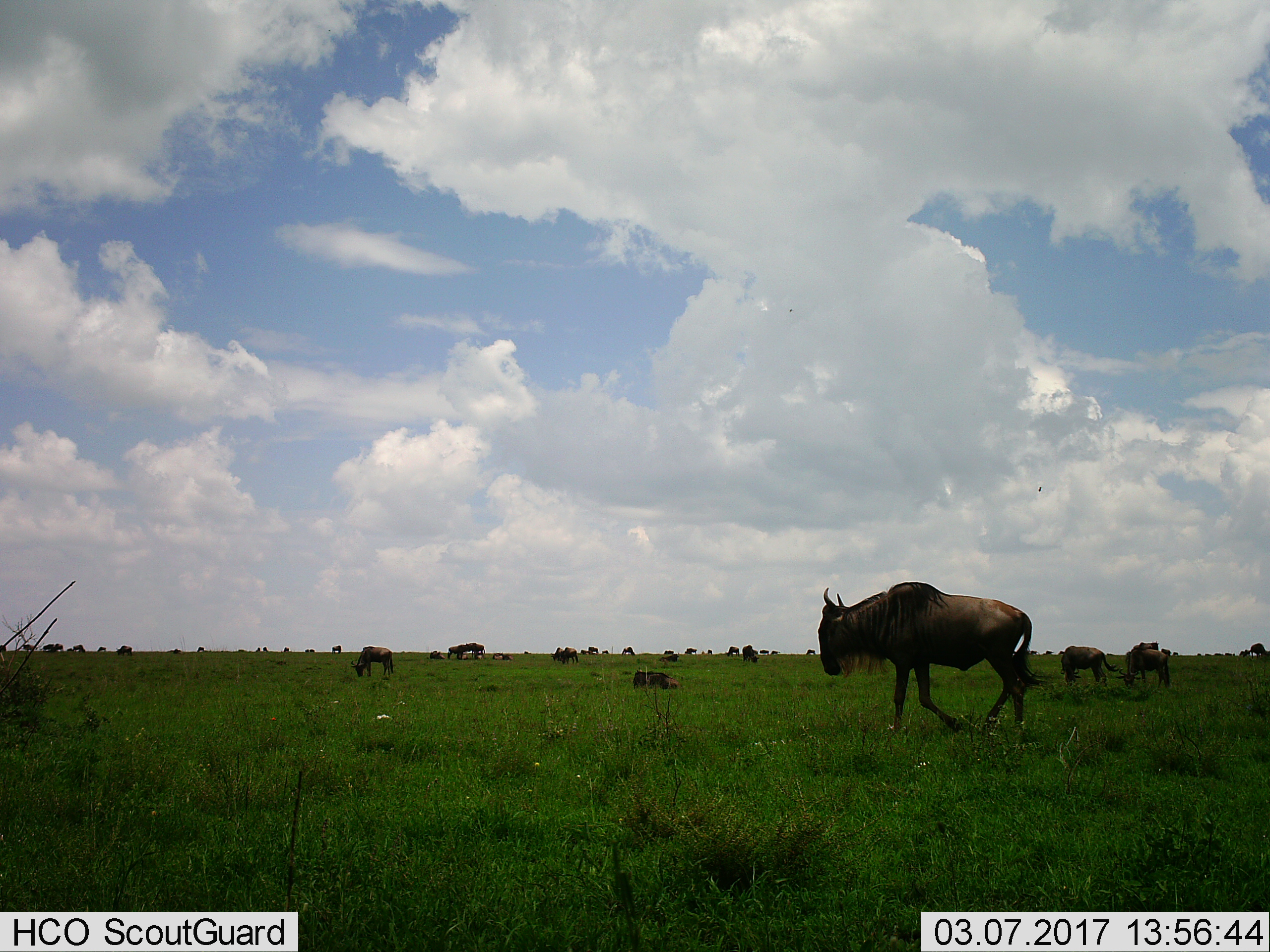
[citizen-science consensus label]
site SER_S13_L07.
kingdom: Animalia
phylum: Chordata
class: Mammalia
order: Artiodactyla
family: Bovidae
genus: Connochaetes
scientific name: Connochaetes taurinus taurinus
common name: blue wildebeest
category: wildebeestblue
Wildebeestblue (blue wildebeest) (Connochaetes taurinus taurinus), count 11-50. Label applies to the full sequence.